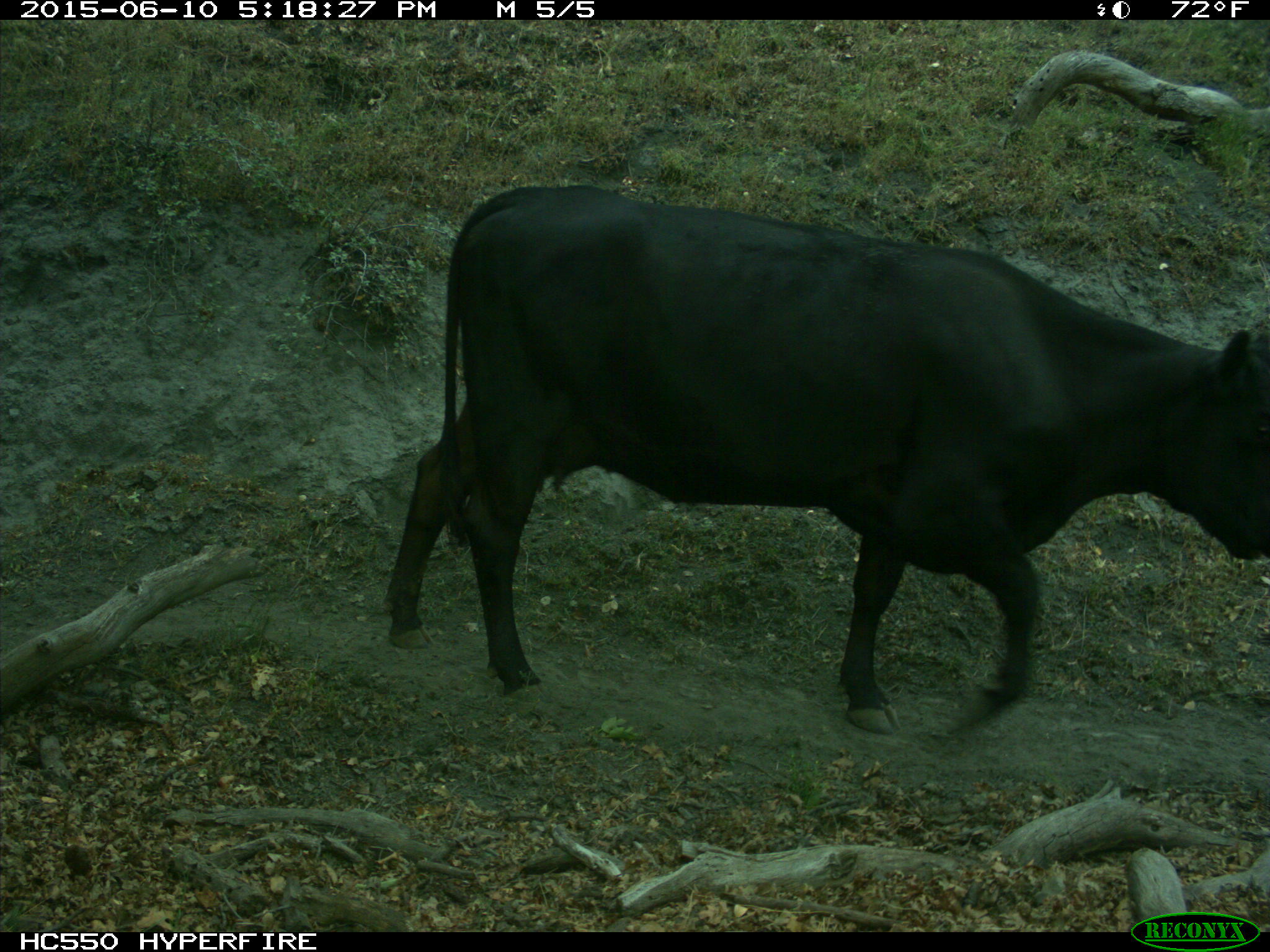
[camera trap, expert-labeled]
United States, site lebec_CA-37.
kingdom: Animalia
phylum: Chordata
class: Mammalia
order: Artiodactyla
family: Bovidae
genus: Bos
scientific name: Bos taurus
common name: domestic cow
Bos taurus (domestic cow).